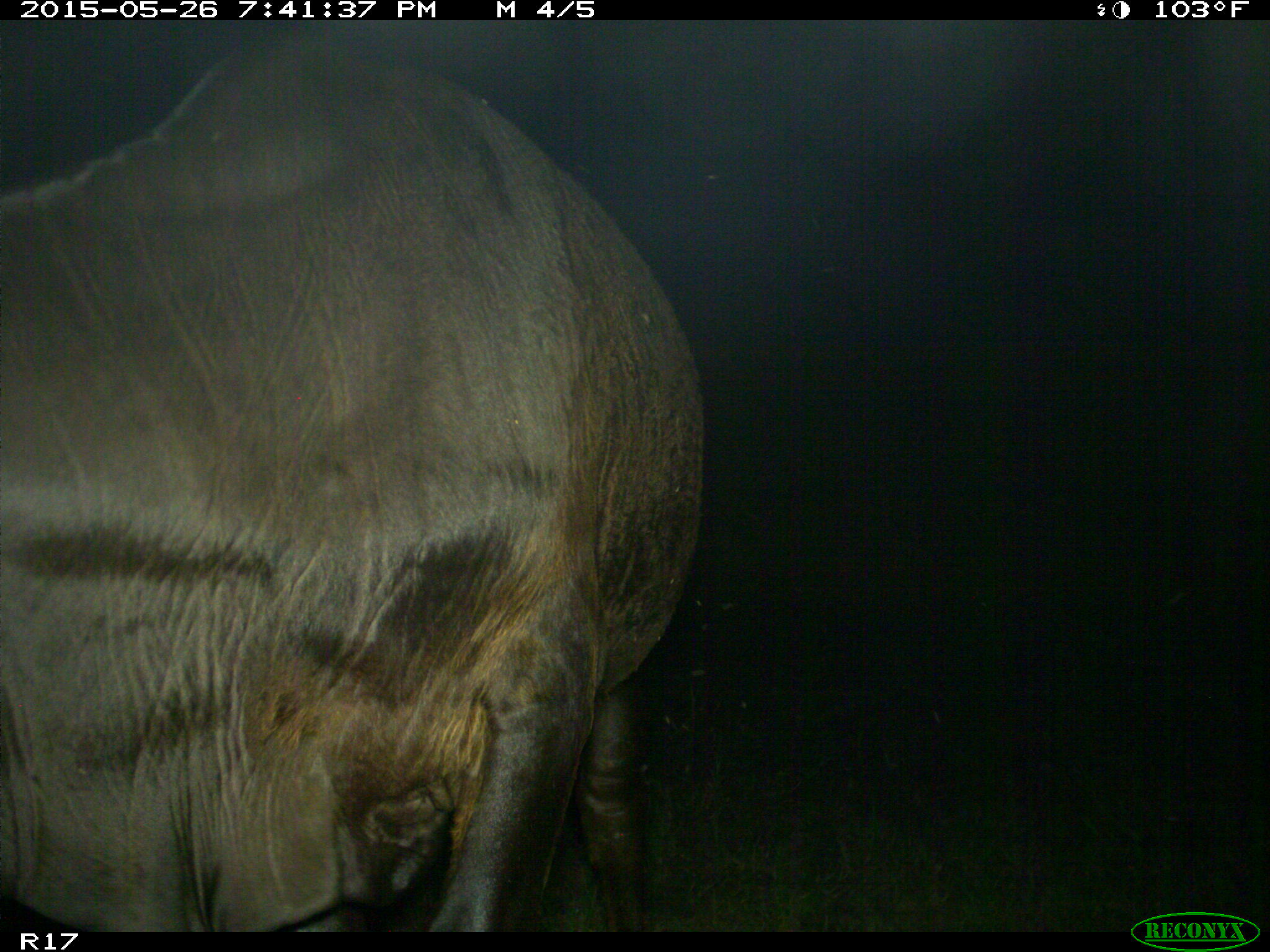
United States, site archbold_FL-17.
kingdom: Animalia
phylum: Chordata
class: Mammalia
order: Artiodactyla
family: Bovidae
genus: Bos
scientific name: Bos taurus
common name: domestic cow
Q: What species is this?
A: Bos taurus (domestic cow).